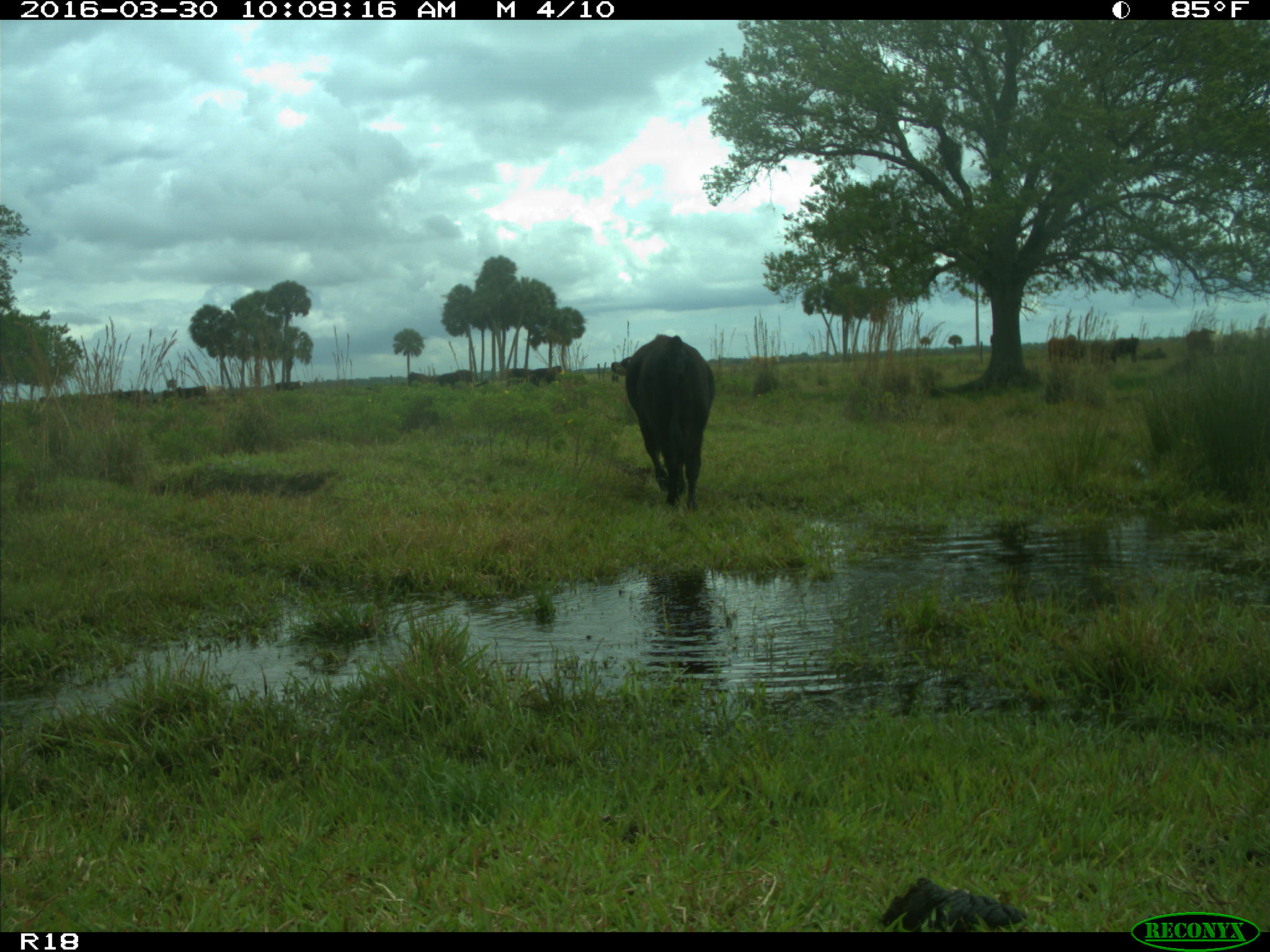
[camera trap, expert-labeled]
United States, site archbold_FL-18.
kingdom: Animalia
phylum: Chordata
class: Mammalia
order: Artiodactyla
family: Bovidae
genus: Bos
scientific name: Bos taurus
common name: domestic cow